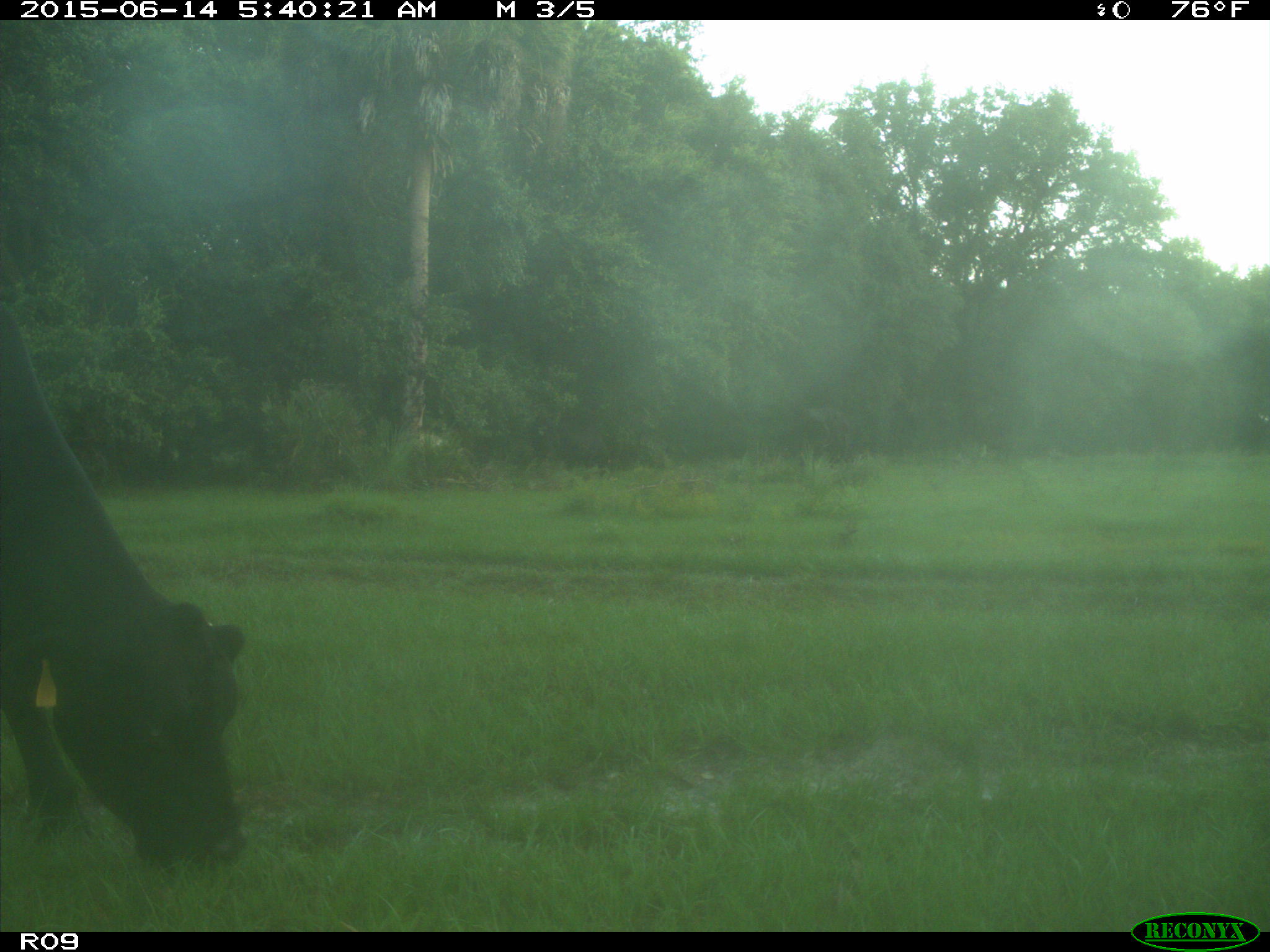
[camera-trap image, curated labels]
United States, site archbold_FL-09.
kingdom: Animalia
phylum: Chordata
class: Mammalia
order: Artiodactyla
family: Bovidae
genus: Bos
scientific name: Bos taurus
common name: domestic cow